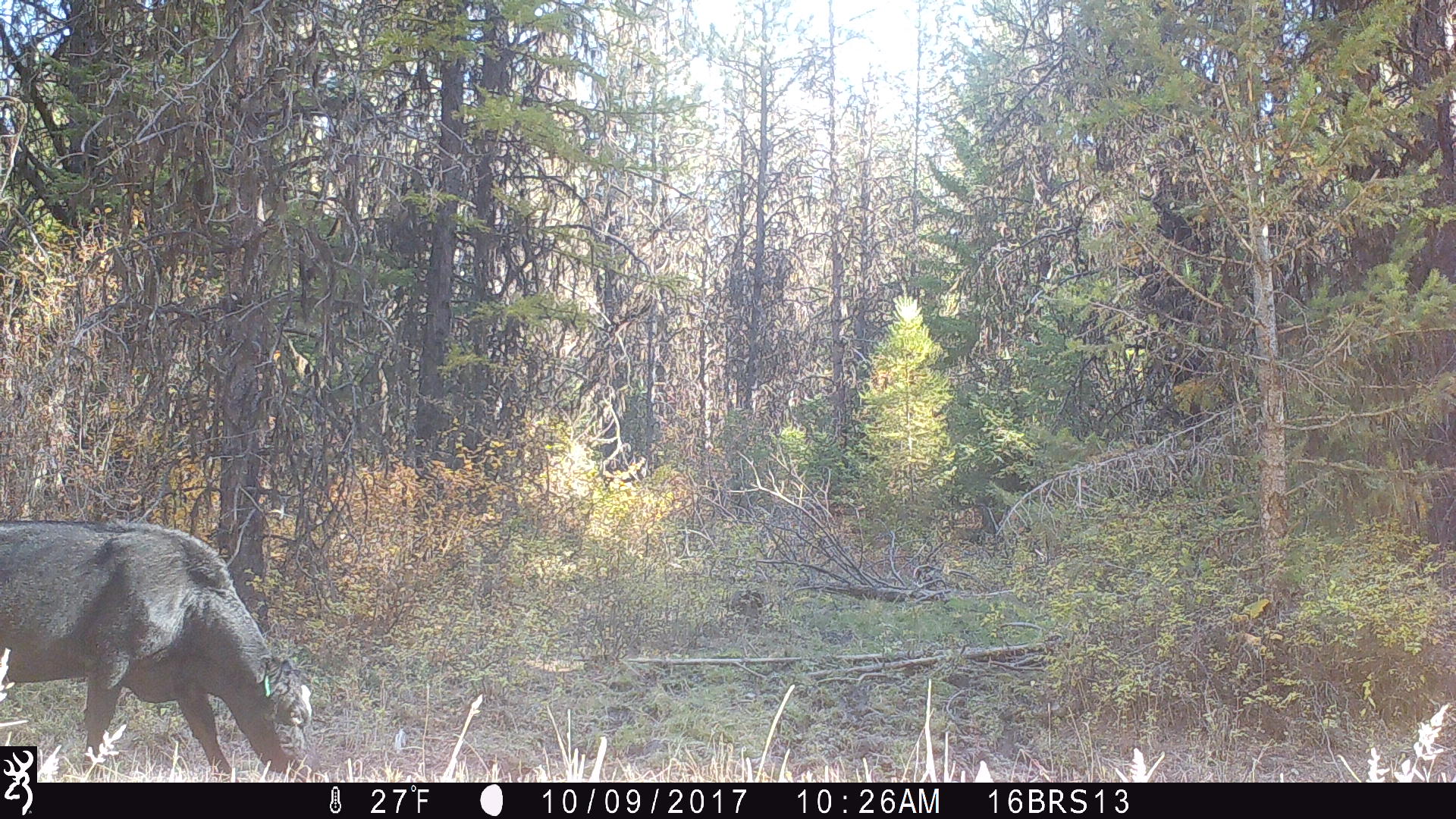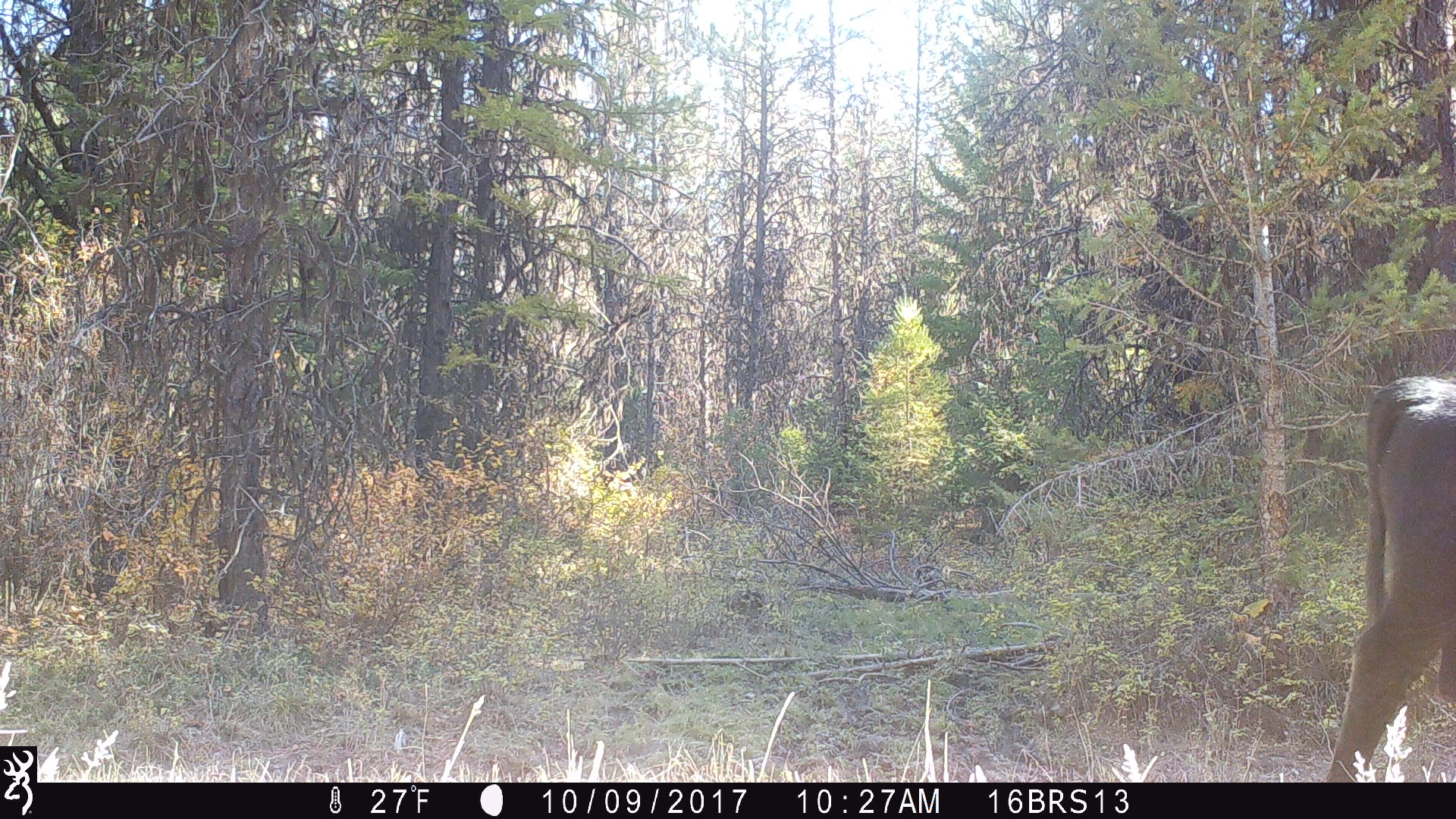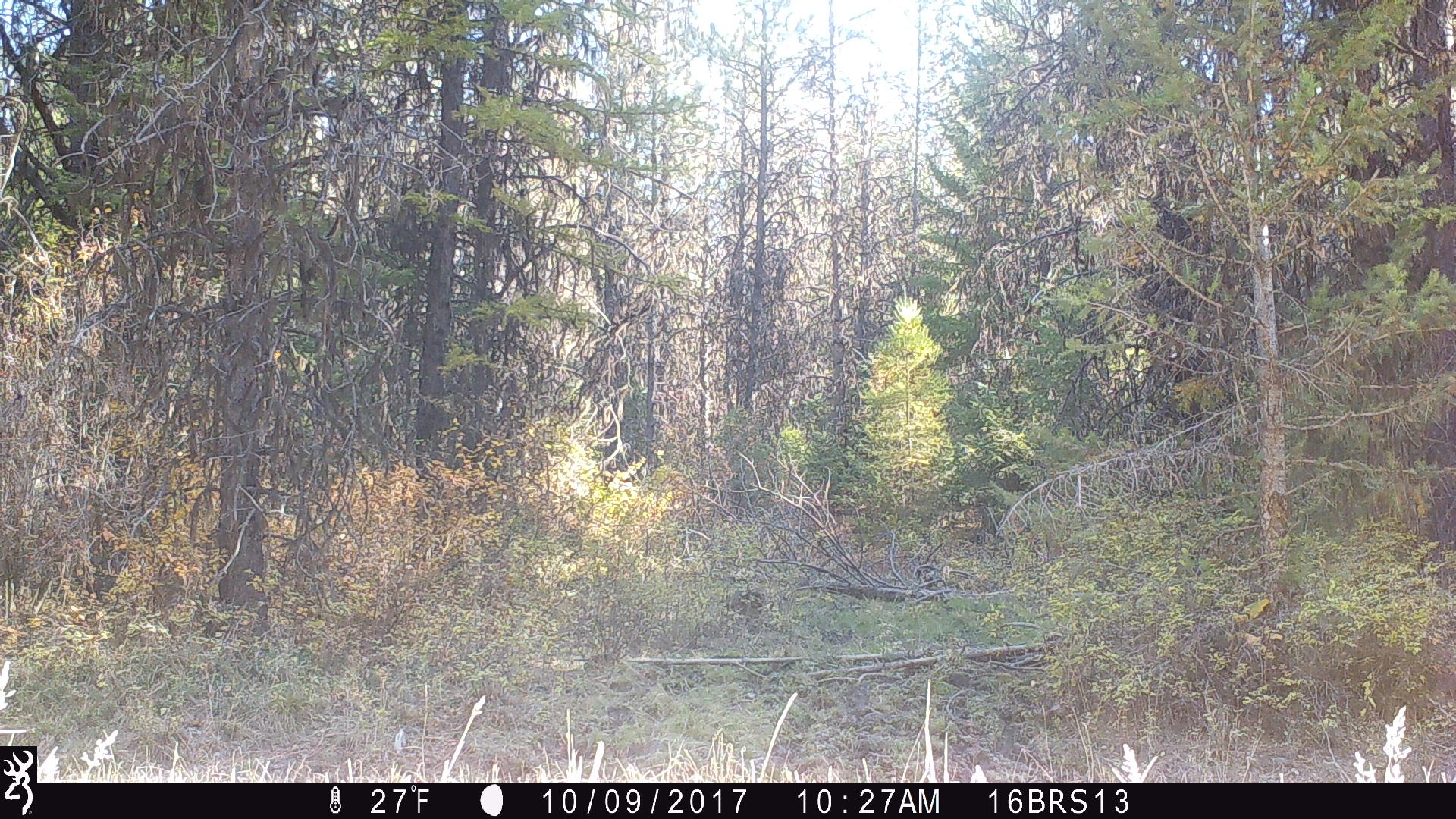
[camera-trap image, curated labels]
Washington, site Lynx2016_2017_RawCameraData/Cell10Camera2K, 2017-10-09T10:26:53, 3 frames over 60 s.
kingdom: Animalia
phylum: Chordata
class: Mammalia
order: Artiodactyla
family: Bovidae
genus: Bos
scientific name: Bos taurus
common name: domestic cattle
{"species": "domestic cattle (Bos taurus)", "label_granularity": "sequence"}